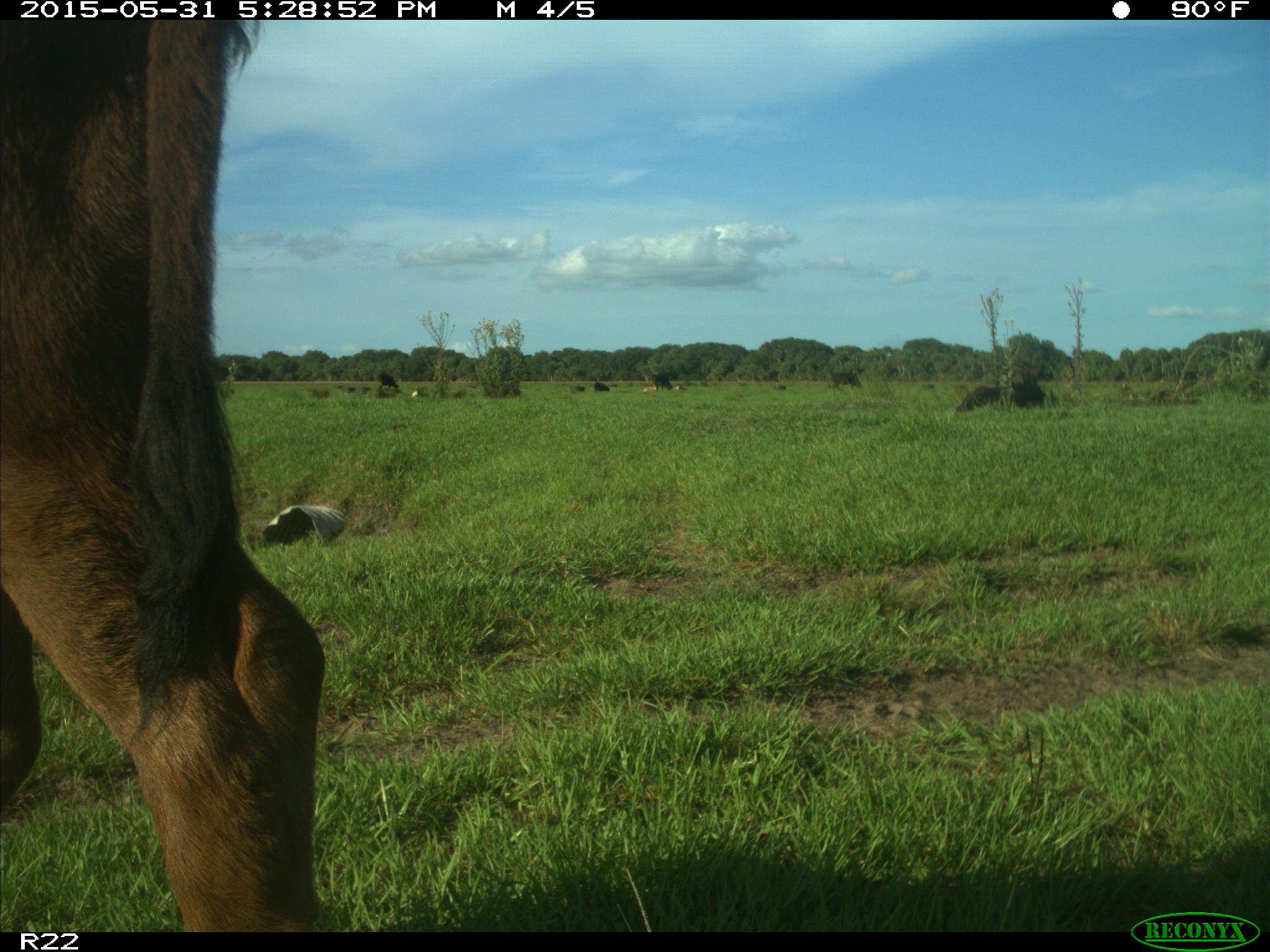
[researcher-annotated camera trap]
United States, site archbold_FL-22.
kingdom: Animalia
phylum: Chordata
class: Mammalia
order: Artiodactyla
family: Bovidae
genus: Bos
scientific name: Bos taurus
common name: domestic cow